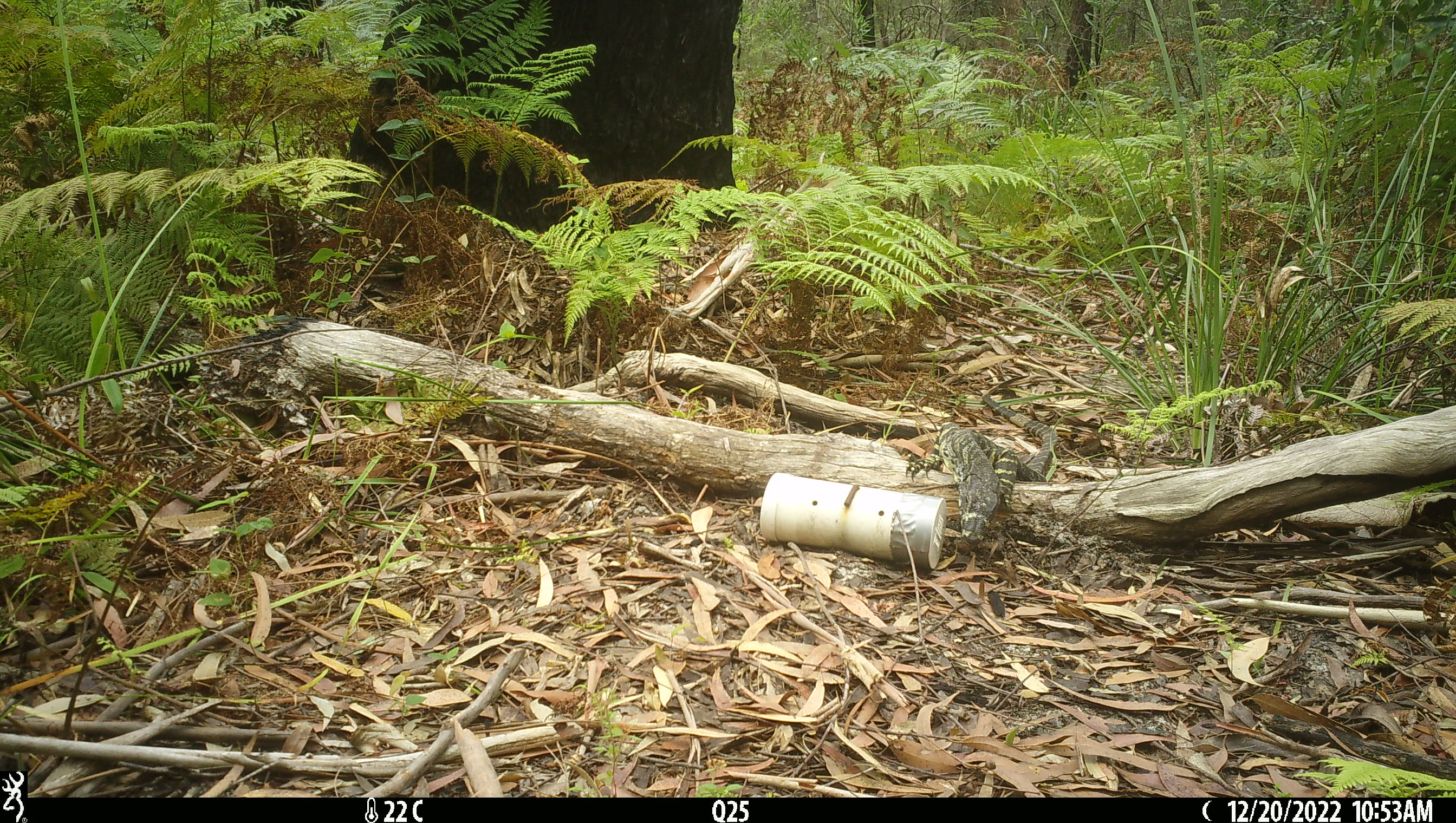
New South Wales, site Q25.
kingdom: Animalia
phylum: Chordata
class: Reptilia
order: Squamata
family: Varanidae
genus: Varanus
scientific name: Varanus varius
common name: lace monitor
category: goanna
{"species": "goanna (lace monitor) (Varanus varius)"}